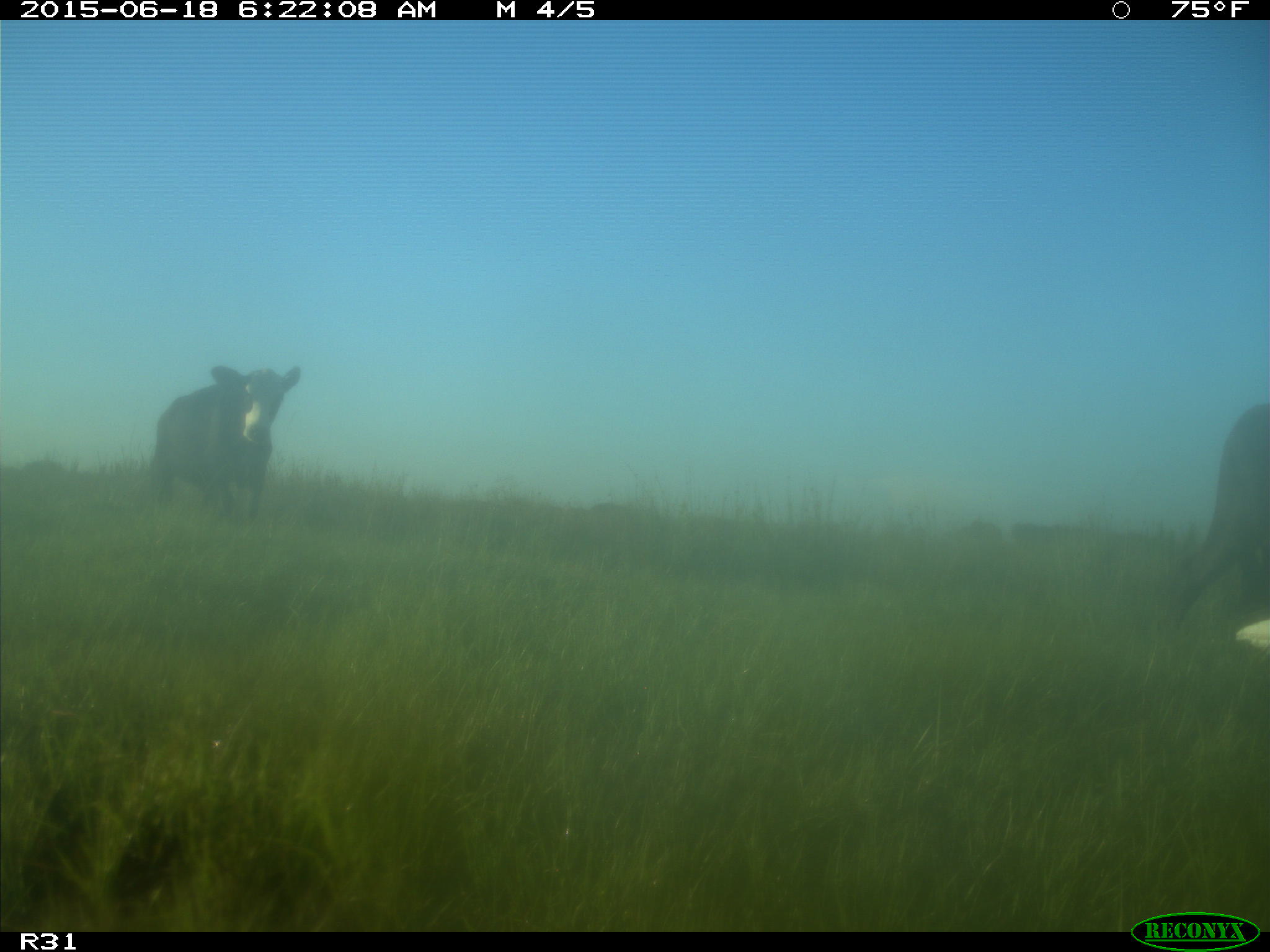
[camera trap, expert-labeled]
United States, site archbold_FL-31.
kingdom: Animalia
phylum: Chordata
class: Mammalia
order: Artiodactyla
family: Bovidae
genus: Bos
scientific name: Bos taurus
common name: domestic cow